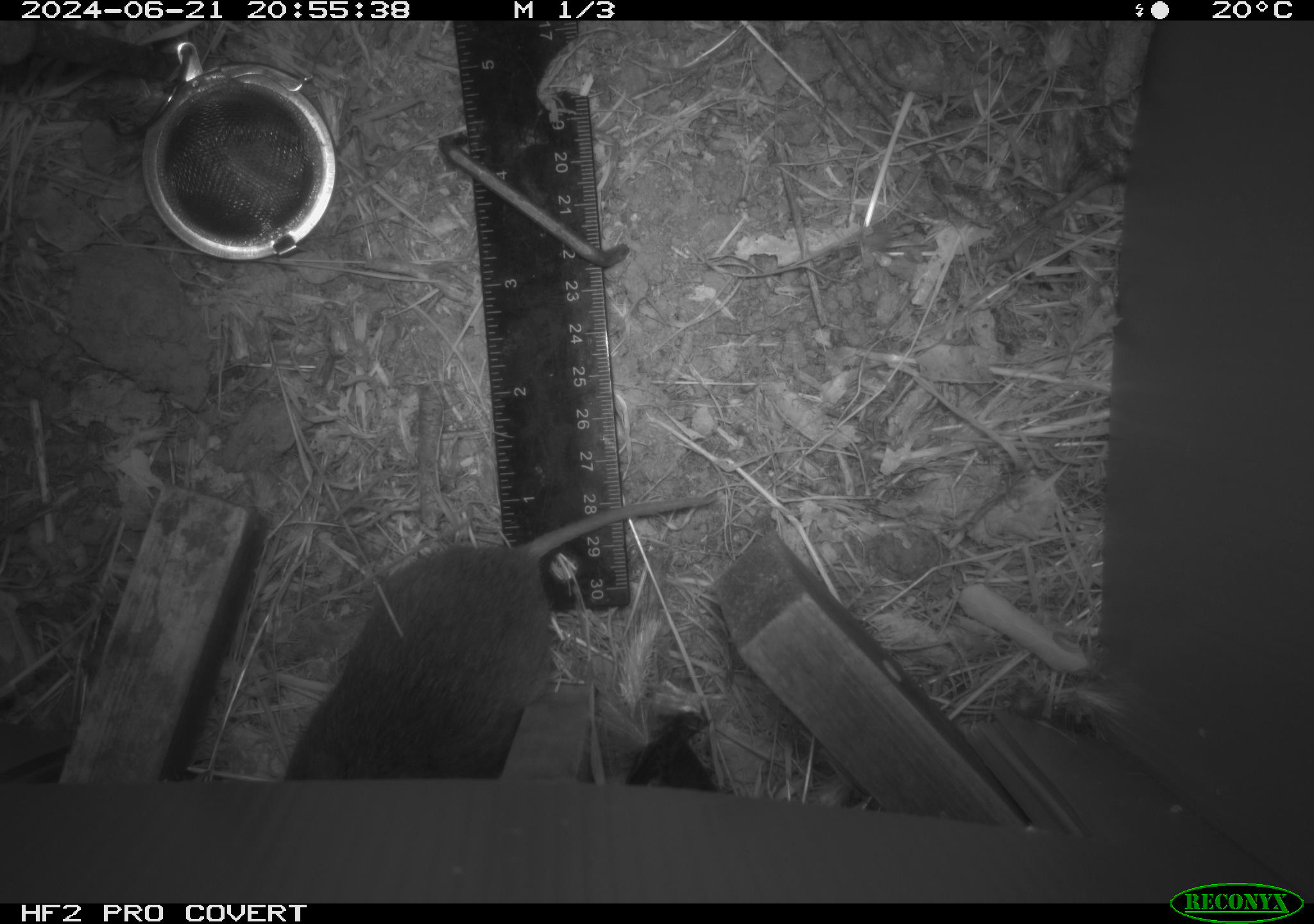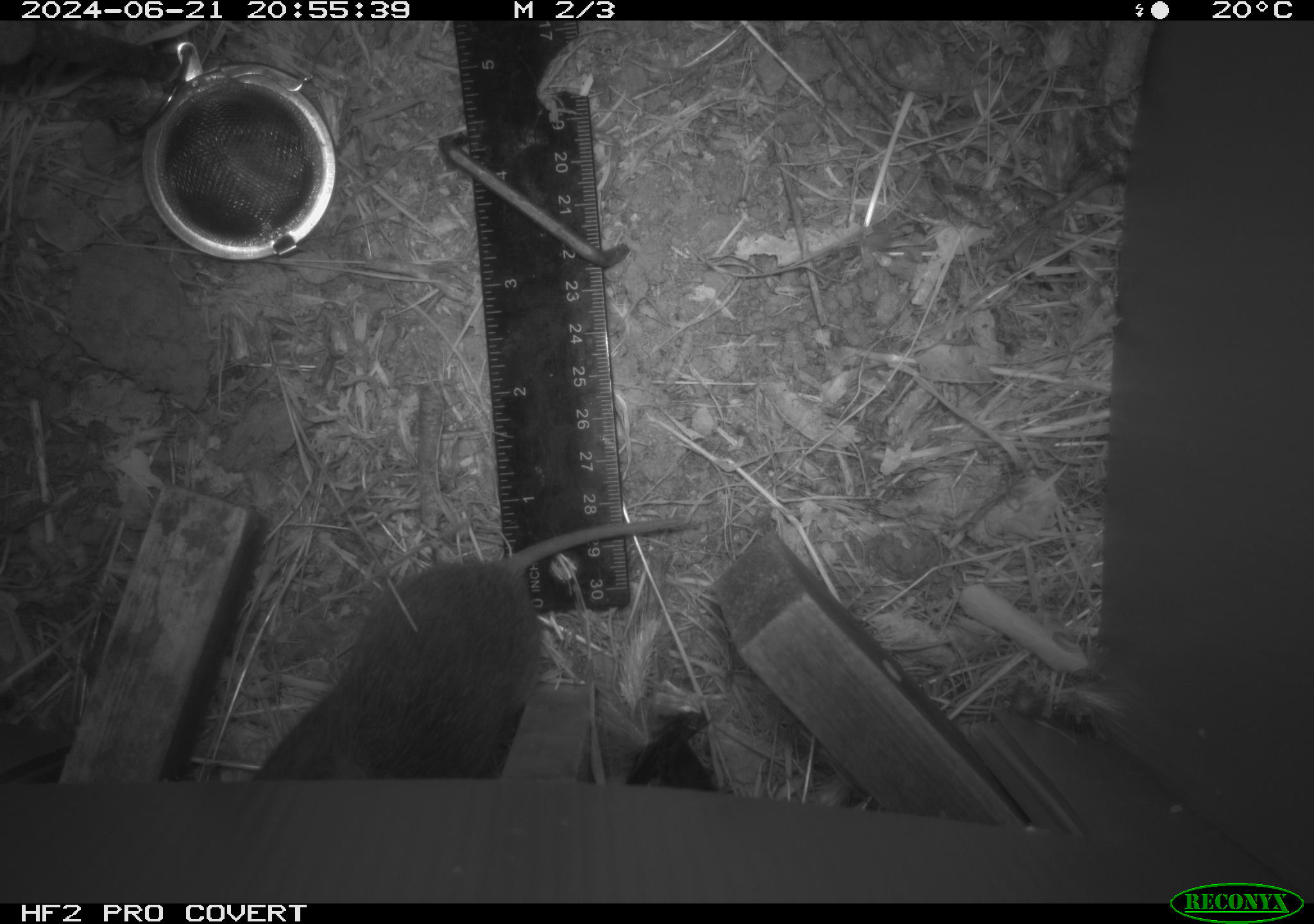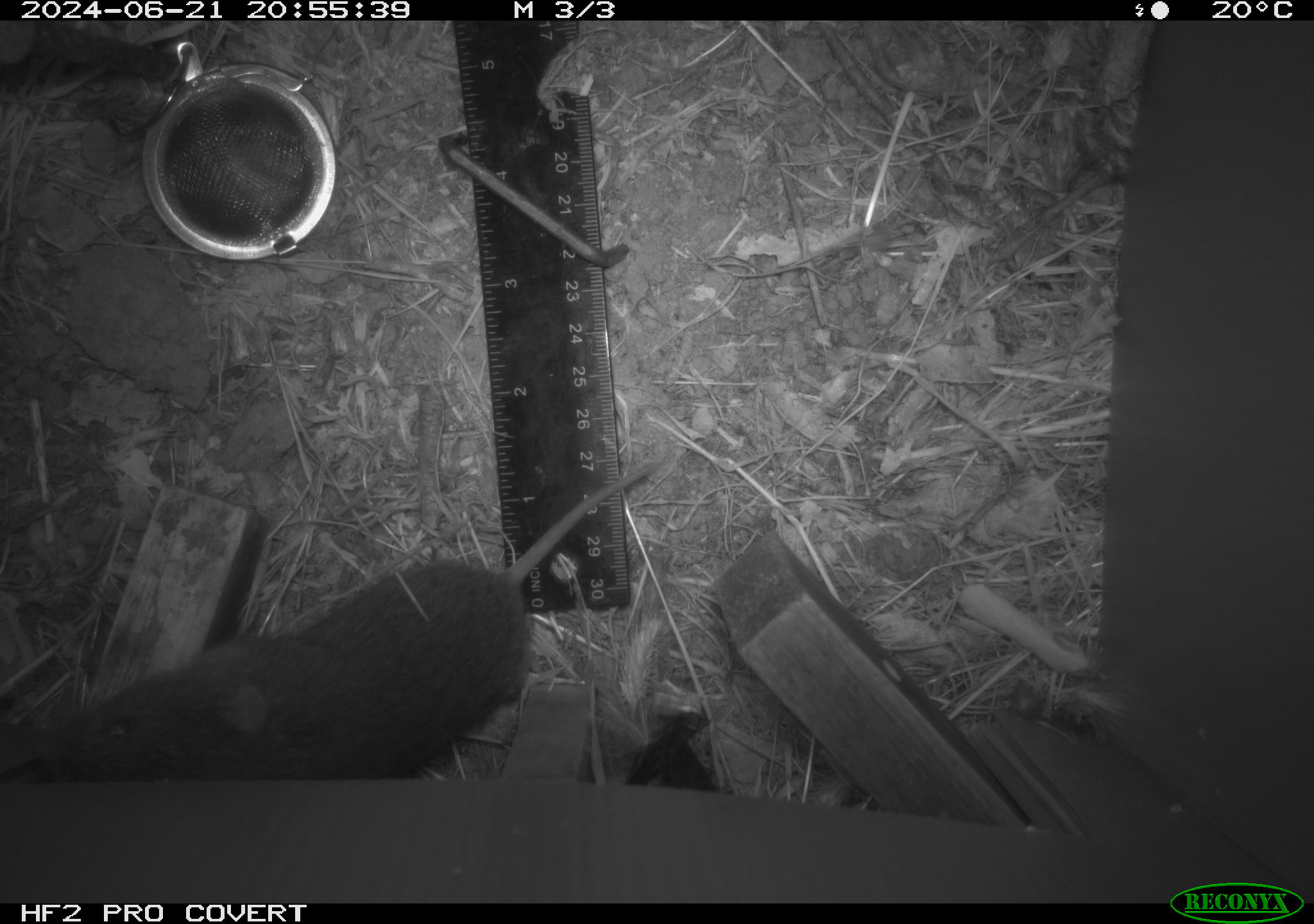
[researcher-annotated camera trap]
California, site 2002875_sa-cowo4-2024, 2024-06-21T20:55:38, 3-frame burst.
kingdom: Animalia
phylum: Chordata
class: Mammalia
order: Rodentia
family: Cricetidae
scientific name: Arvicolinae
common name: voles, lemmings, and muskrats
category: arvicolinae subfamily